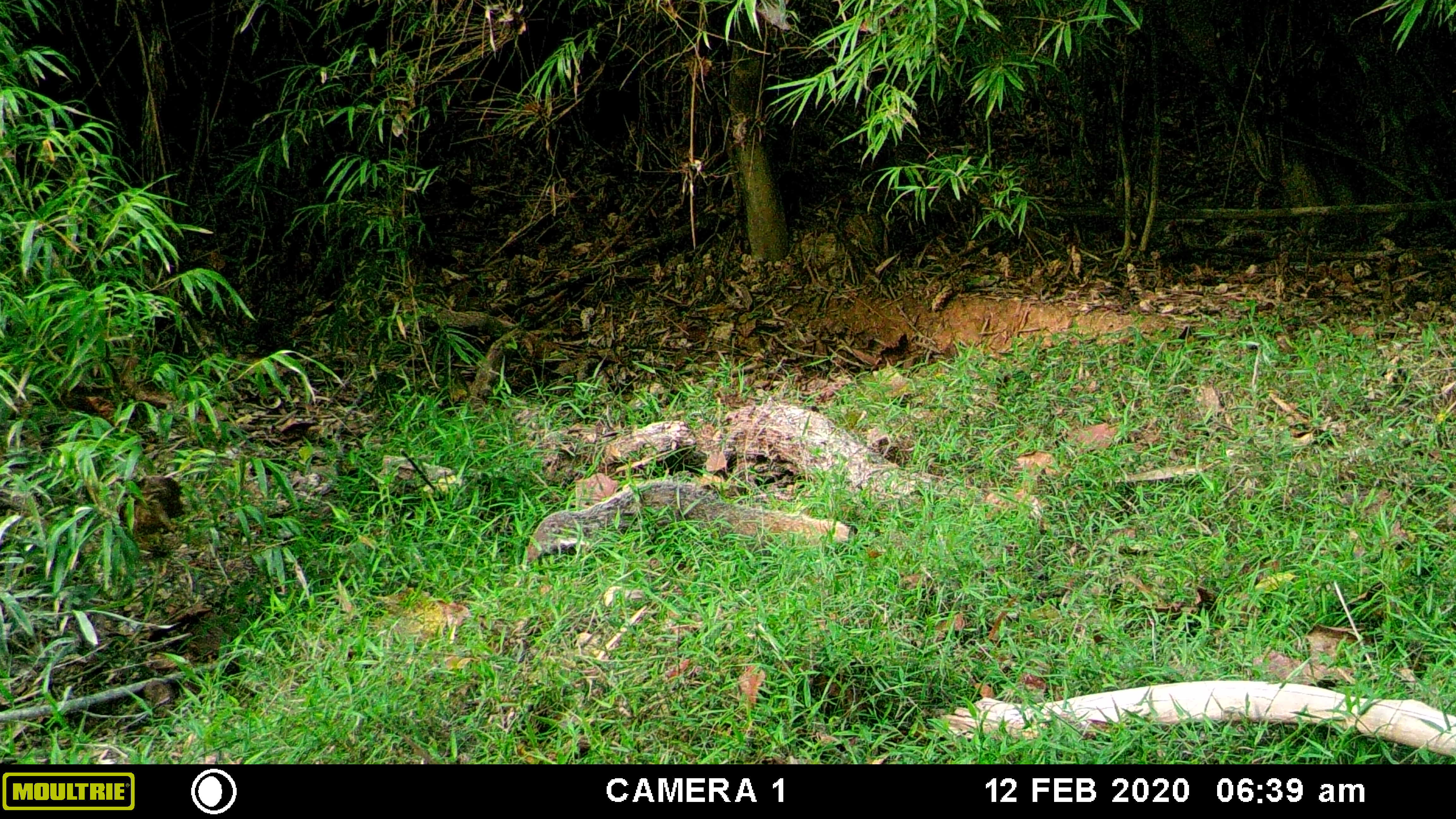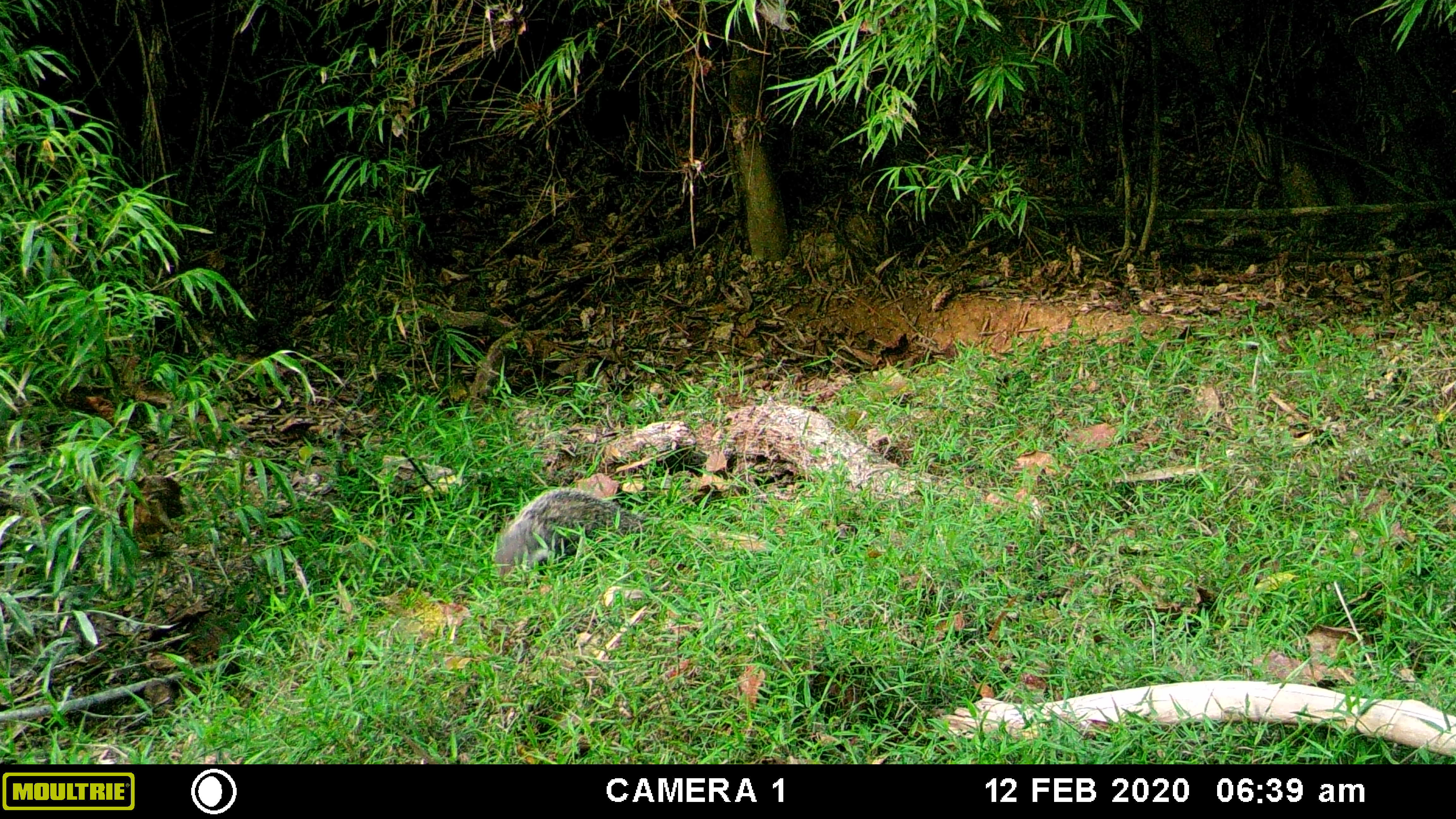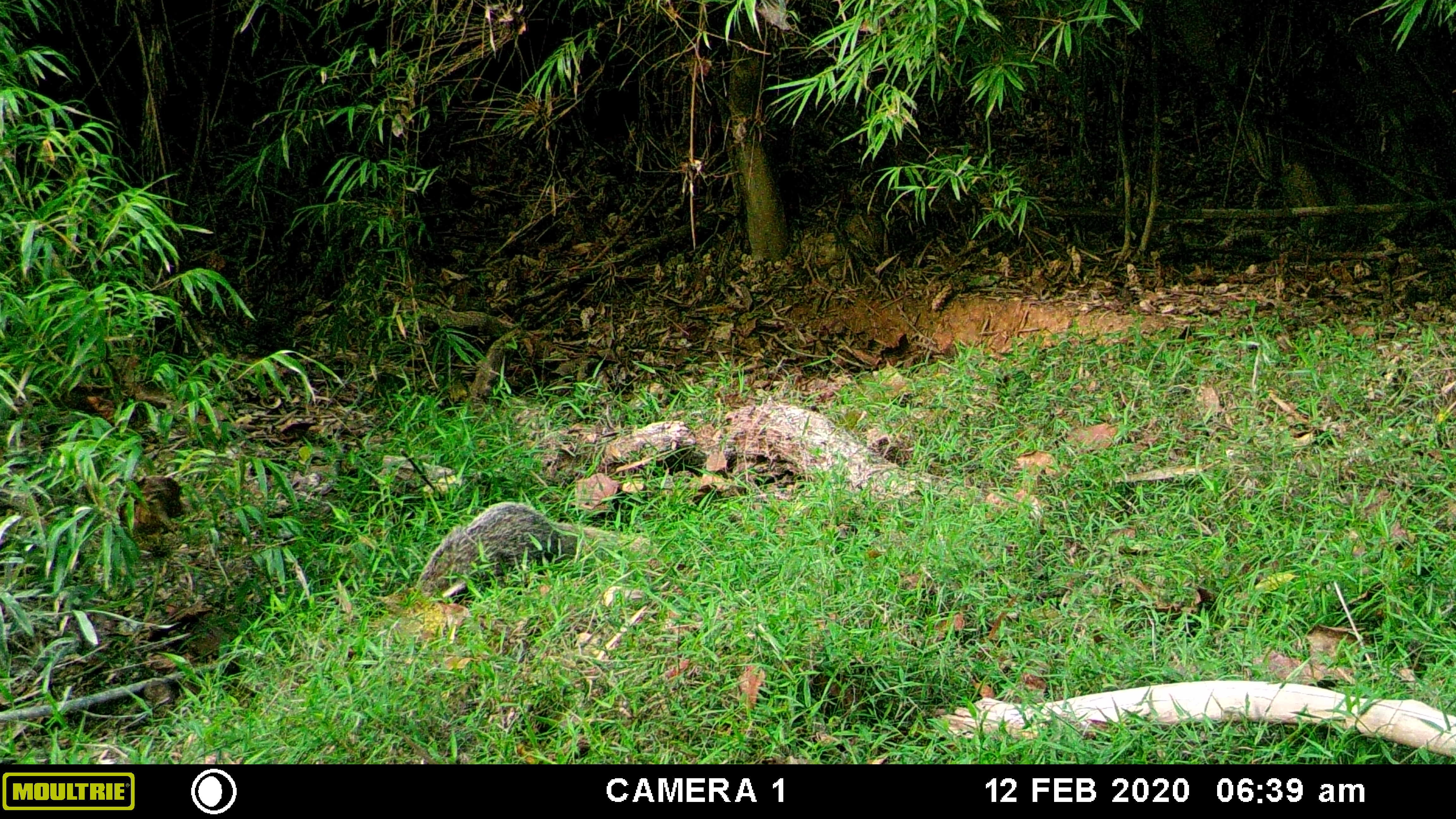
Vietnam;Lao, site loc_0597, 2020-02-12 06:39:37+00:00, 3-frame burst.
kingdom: Animalia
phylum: Chordata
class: Mammalia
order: Carnivora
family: Herpestidae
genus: Urva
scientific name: Urva urva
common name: crab-eating mongoose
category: crab eating mongoose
Crab eating mongoose (crab-eating mongoose) (Urva urva). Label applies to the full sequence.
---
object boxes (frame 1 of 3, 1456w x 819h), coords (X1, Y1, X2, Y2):
crab eating mongoose: (514, 478, 851, 587)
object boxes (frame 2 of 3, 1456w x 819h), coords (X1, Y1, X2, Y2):
crab eating mongoose: (490, 485, 777, 581)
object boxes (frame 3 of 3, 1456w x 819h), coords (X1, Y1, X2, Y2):
crab eating mongoose: (374, 500, 649, 602)